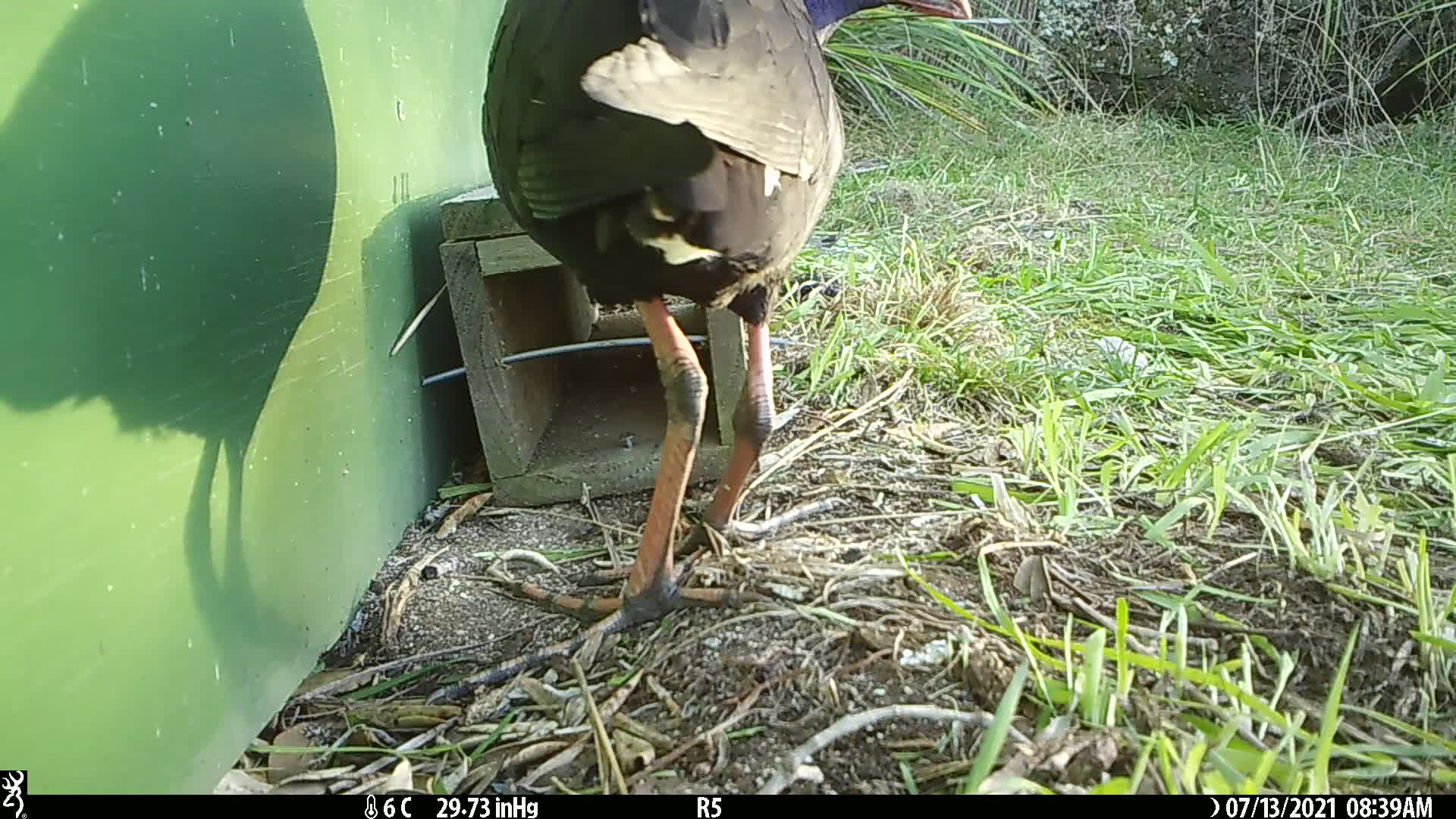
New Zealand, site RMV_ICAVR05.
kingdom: Animalia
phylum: Chordata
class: Aves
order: Gruiformes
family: Rallidae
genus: Porphyrio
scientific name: Porphyrio melanotus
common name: australasian swamphen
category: pukeko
Pukeko (australasian swamphen) (Porphyrio melanotus).